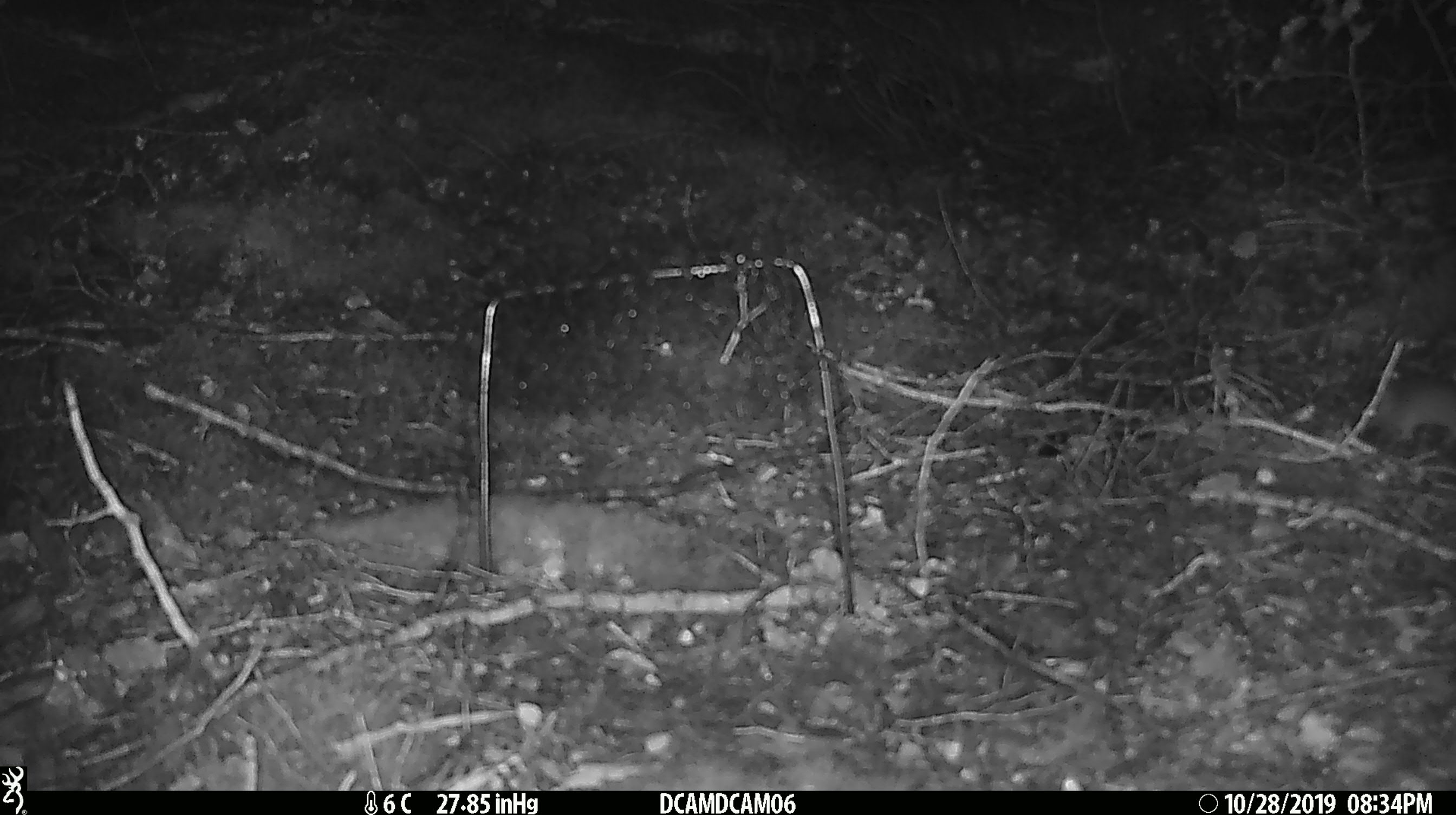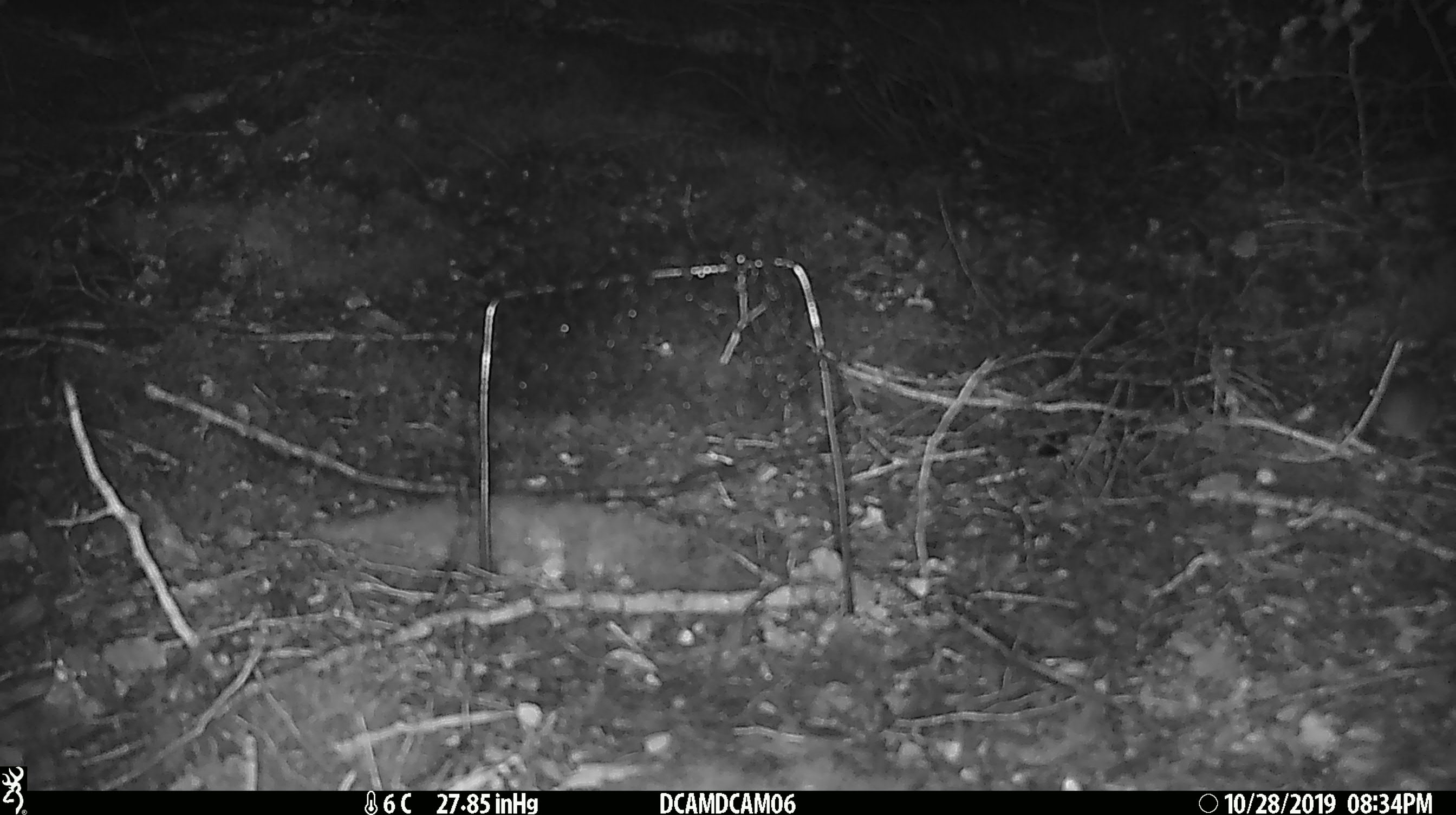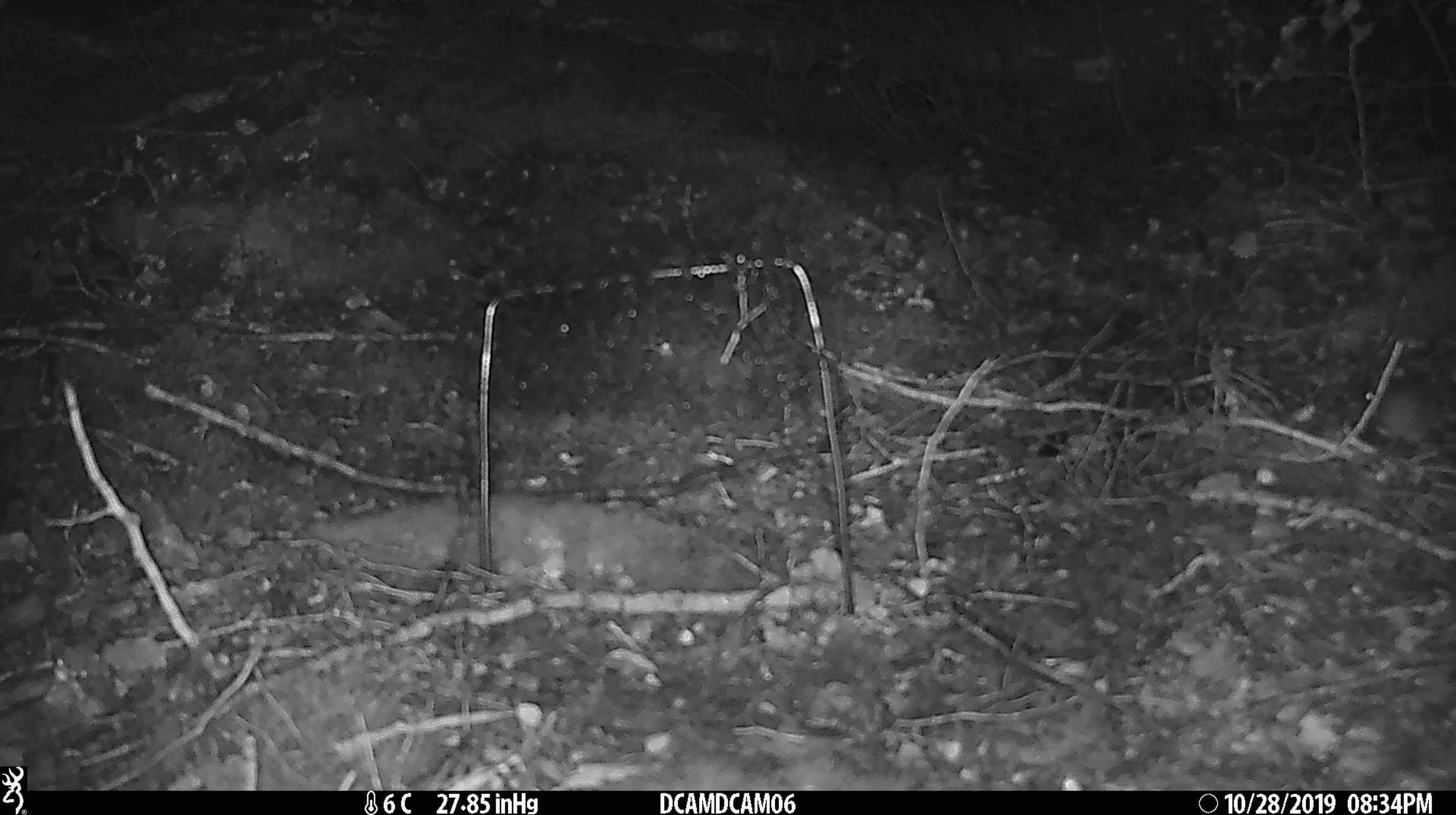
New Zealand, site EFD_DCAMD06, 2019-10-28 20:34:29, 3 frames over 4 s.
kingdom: Animalia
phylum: Chordata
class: Mammalia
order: Rodentia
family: Muridae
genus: Mus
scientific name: Mus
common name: mouse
Mouse (Mus).